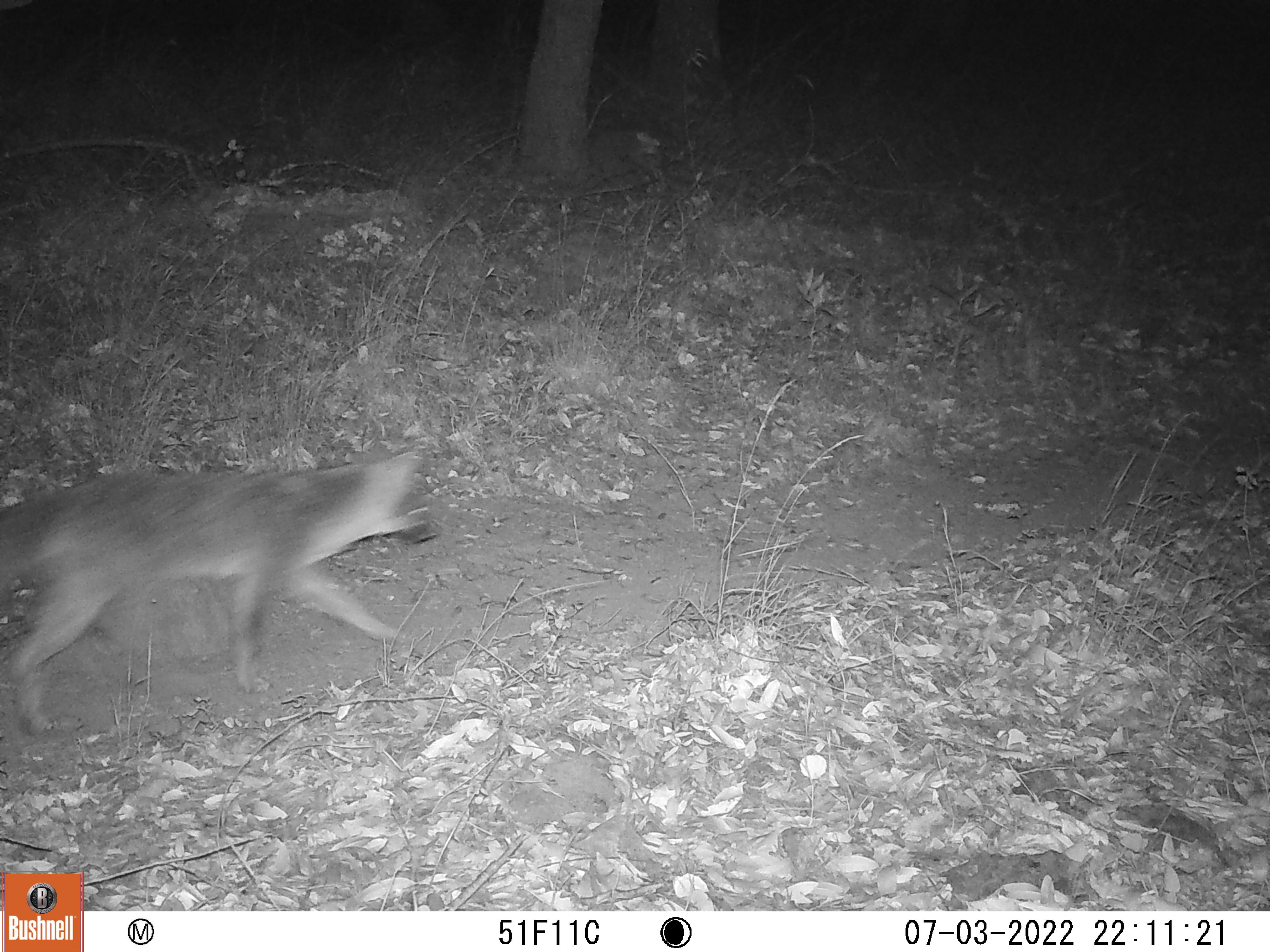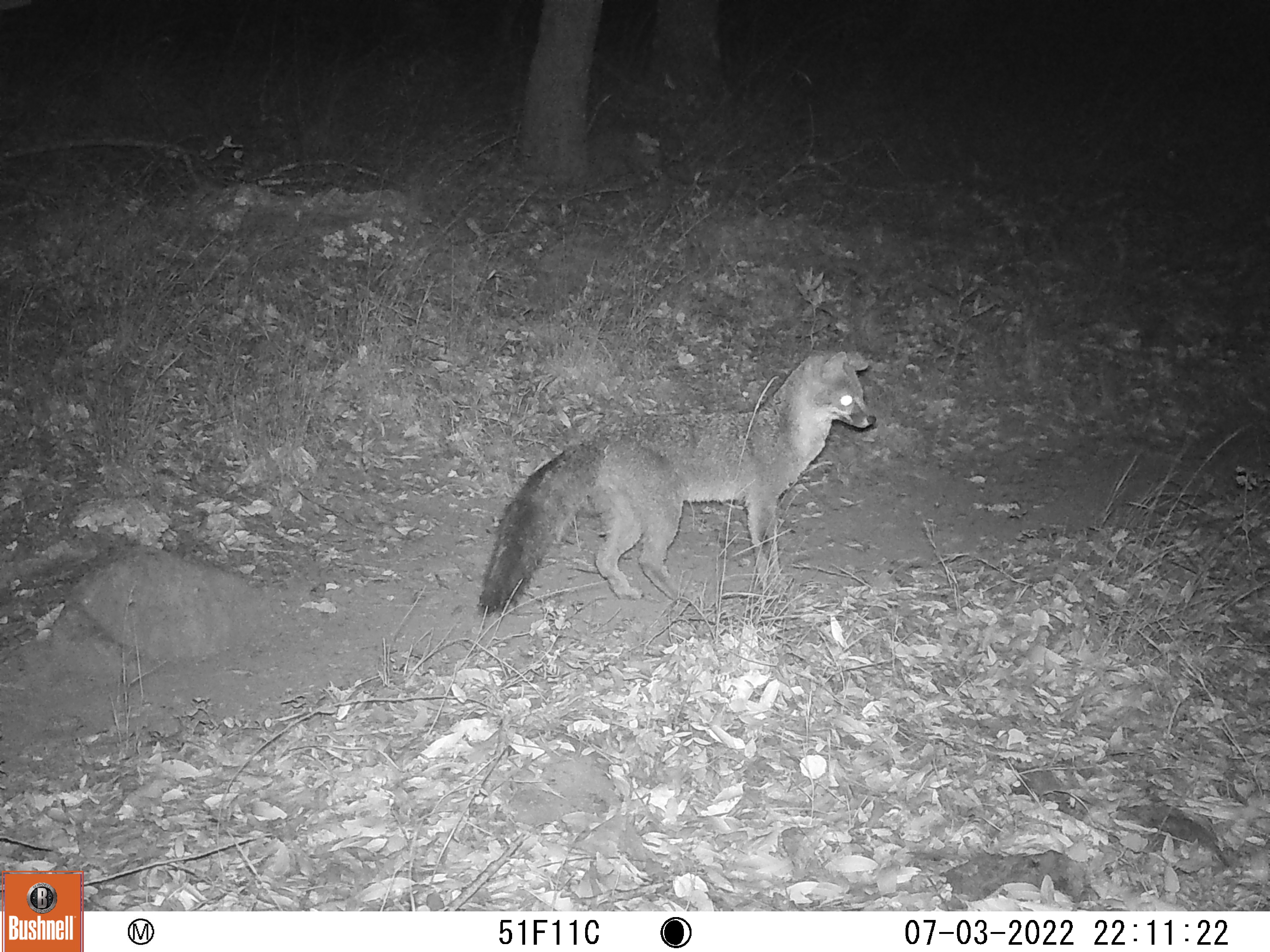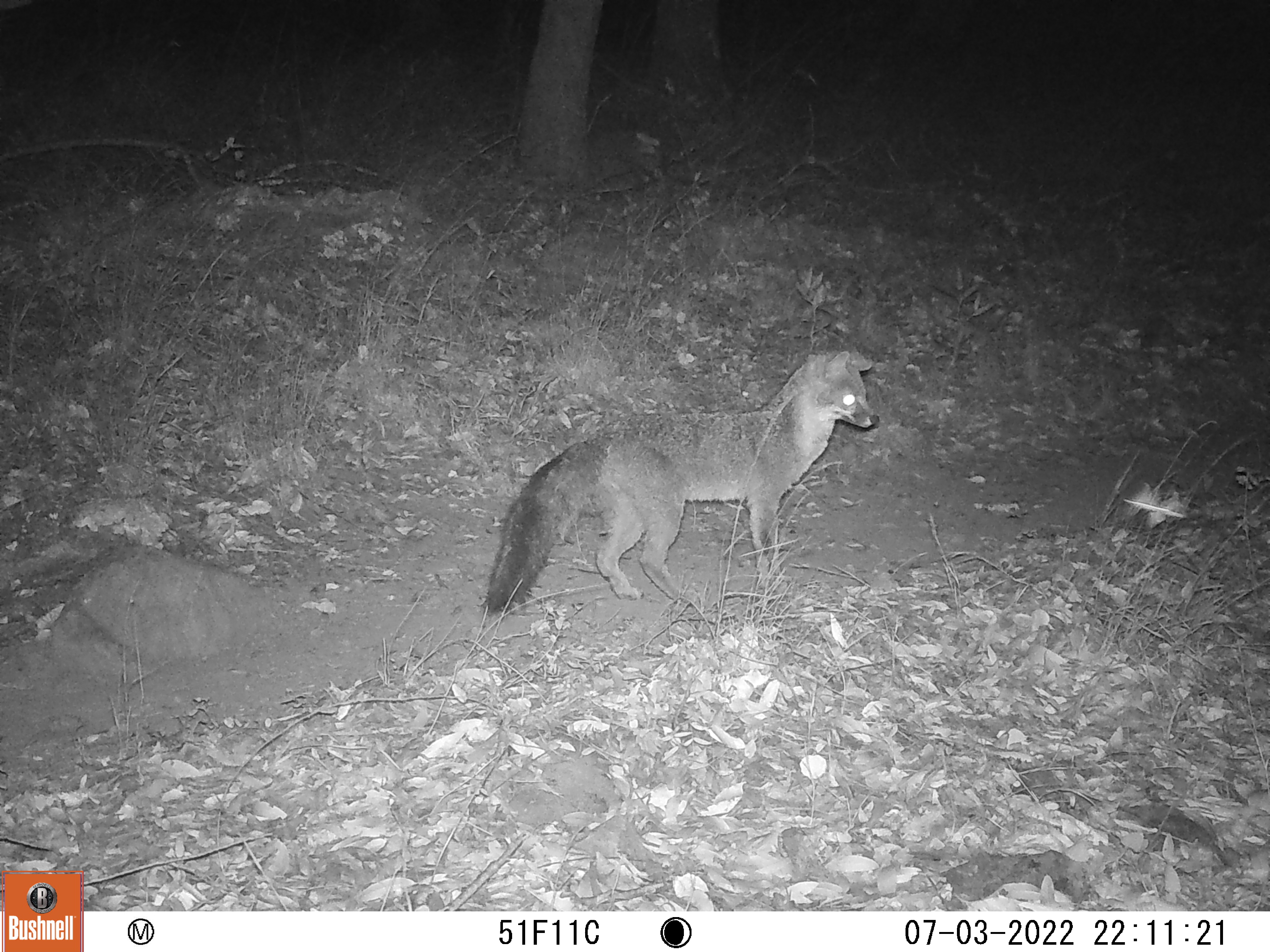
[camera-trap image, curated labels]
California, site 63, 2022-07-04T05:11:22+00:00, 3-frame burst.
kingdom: Animalia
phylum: Chordata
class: Mammalia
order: Carnivora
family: Canidae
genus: Urocyon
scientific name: Urocyon cinereoargenteus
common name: gray fox